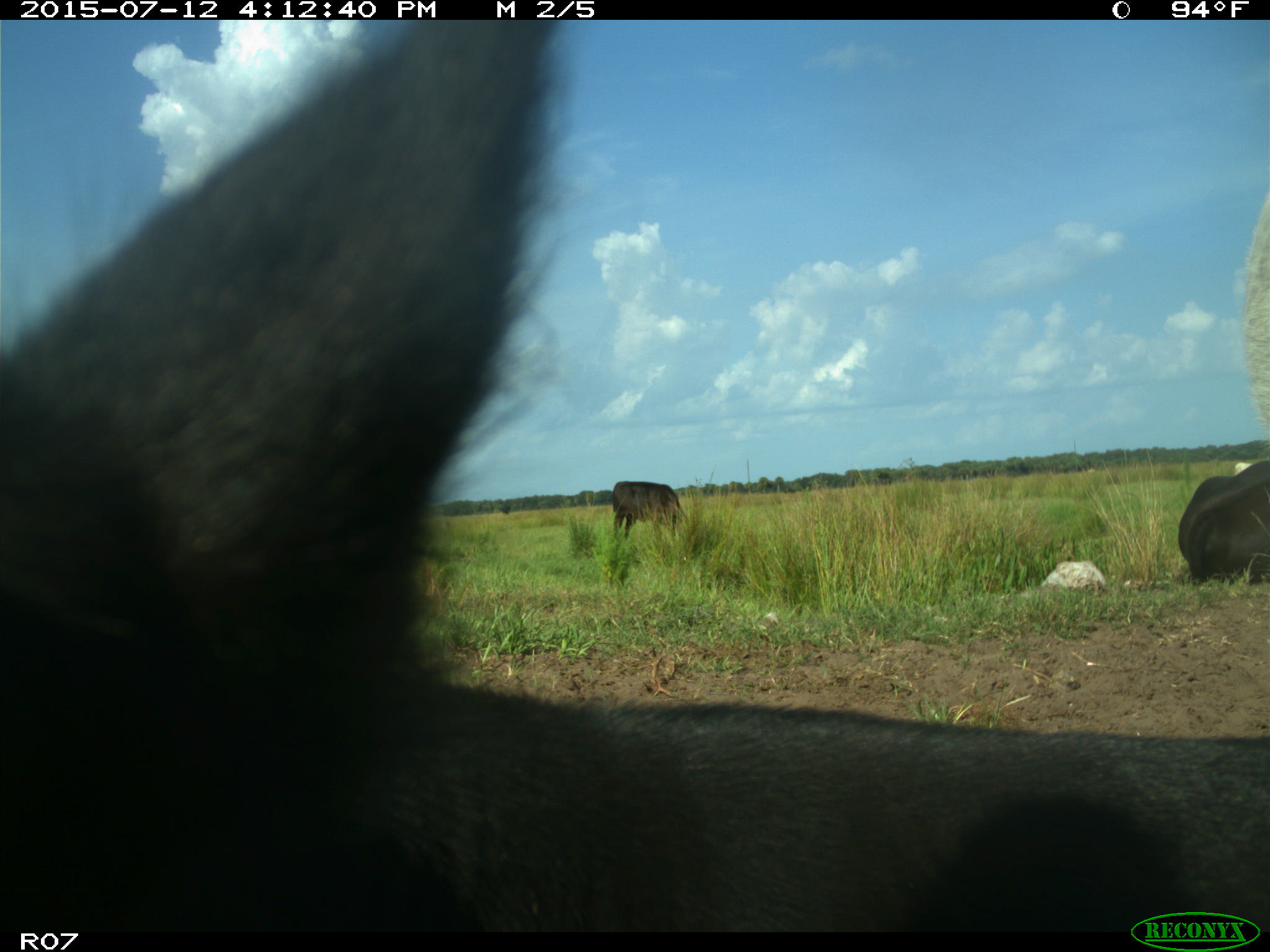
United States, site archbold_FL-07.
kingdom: Animalia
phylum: Chordata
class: Mammalia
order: Artiodactyla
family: Bovidae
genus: Bos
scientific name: Bos taurus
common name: domestic cow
Bos taurus (domestic cow).